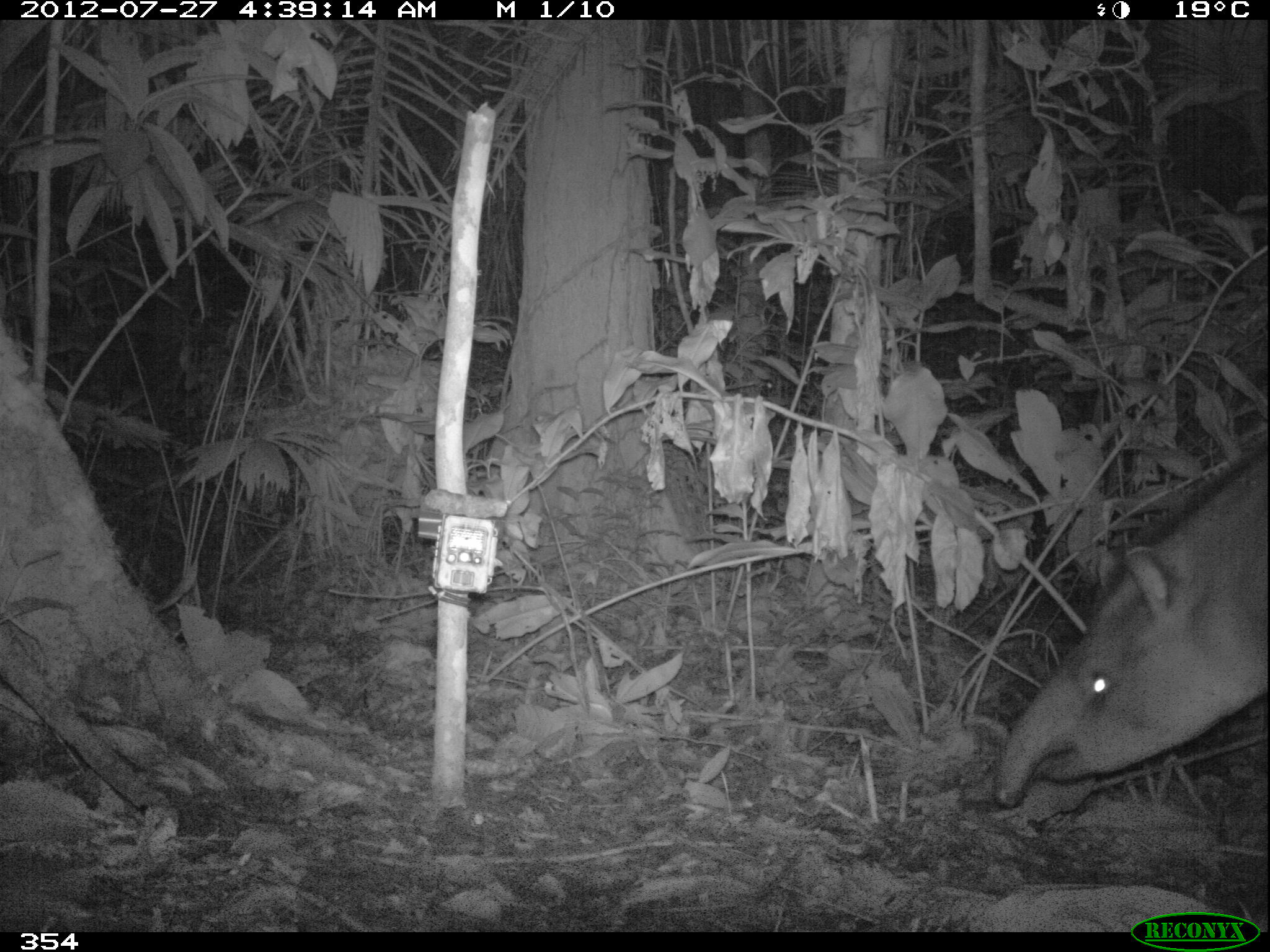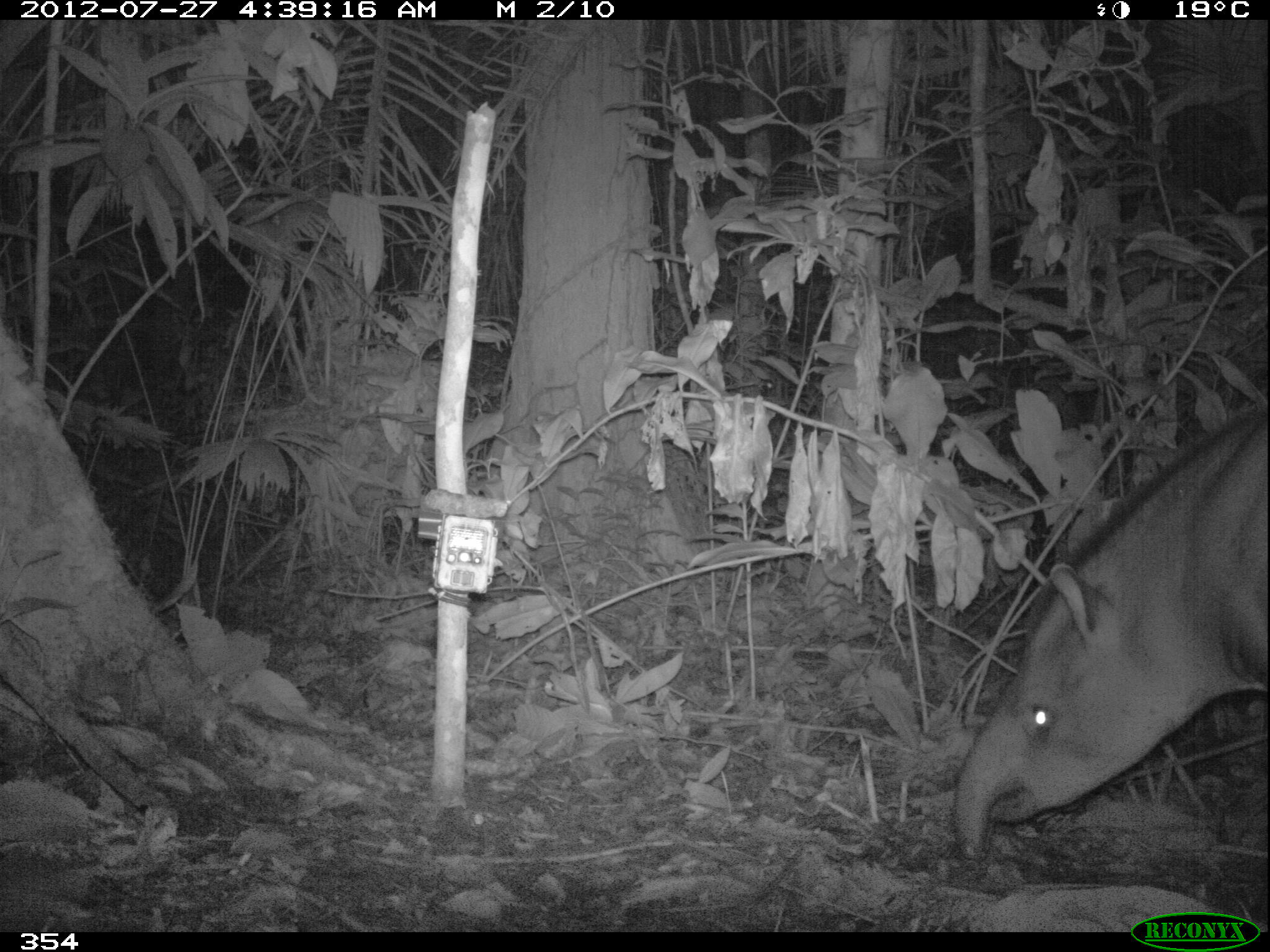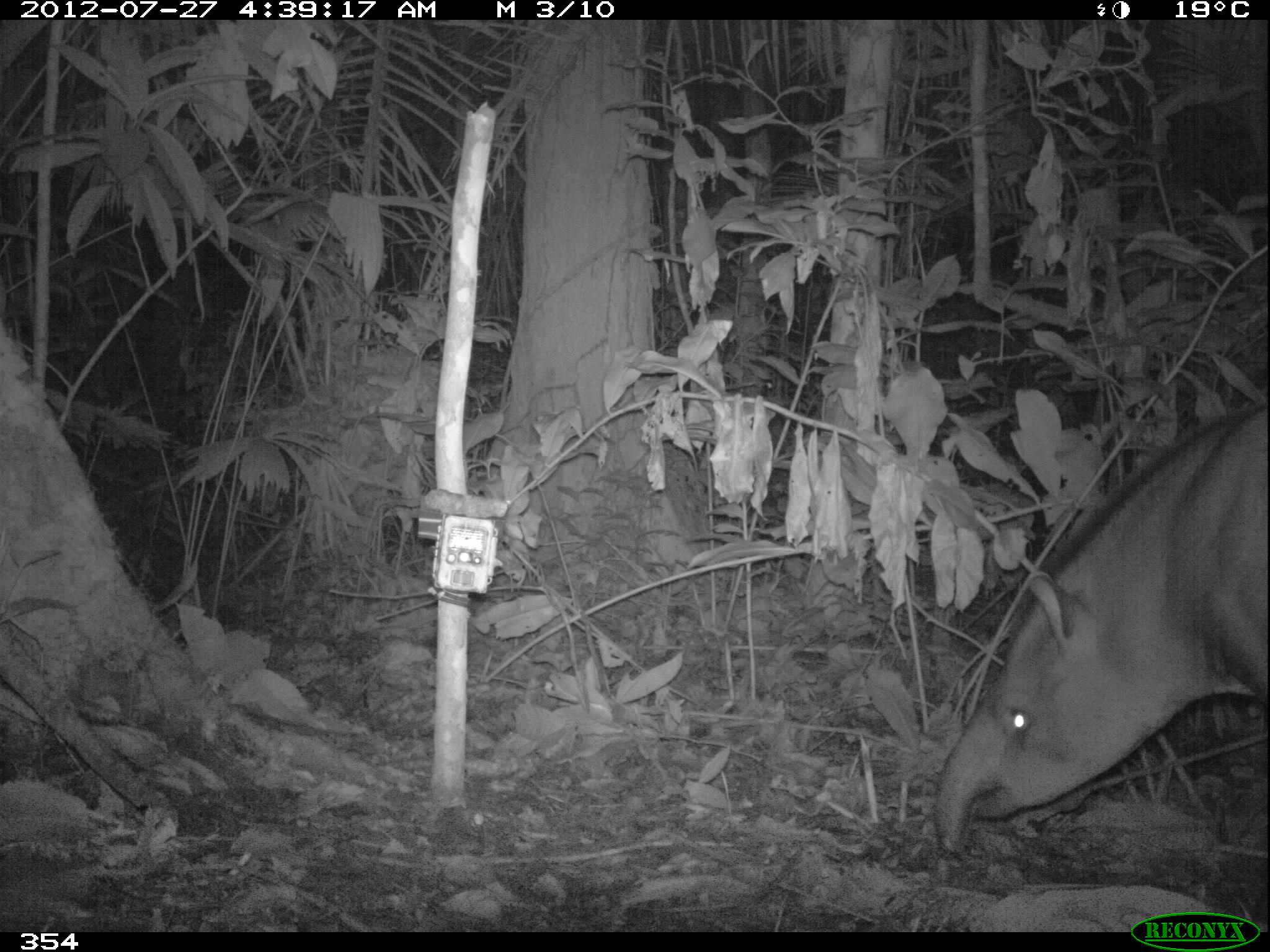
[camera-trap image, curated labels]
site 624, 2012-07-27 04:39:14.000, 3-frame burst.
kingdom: Animalia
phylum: Chordata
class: Mammalia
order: Perissodactyla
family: Tapiridae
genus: Tapirus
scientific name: Tapirus terrestris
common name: south american tapir